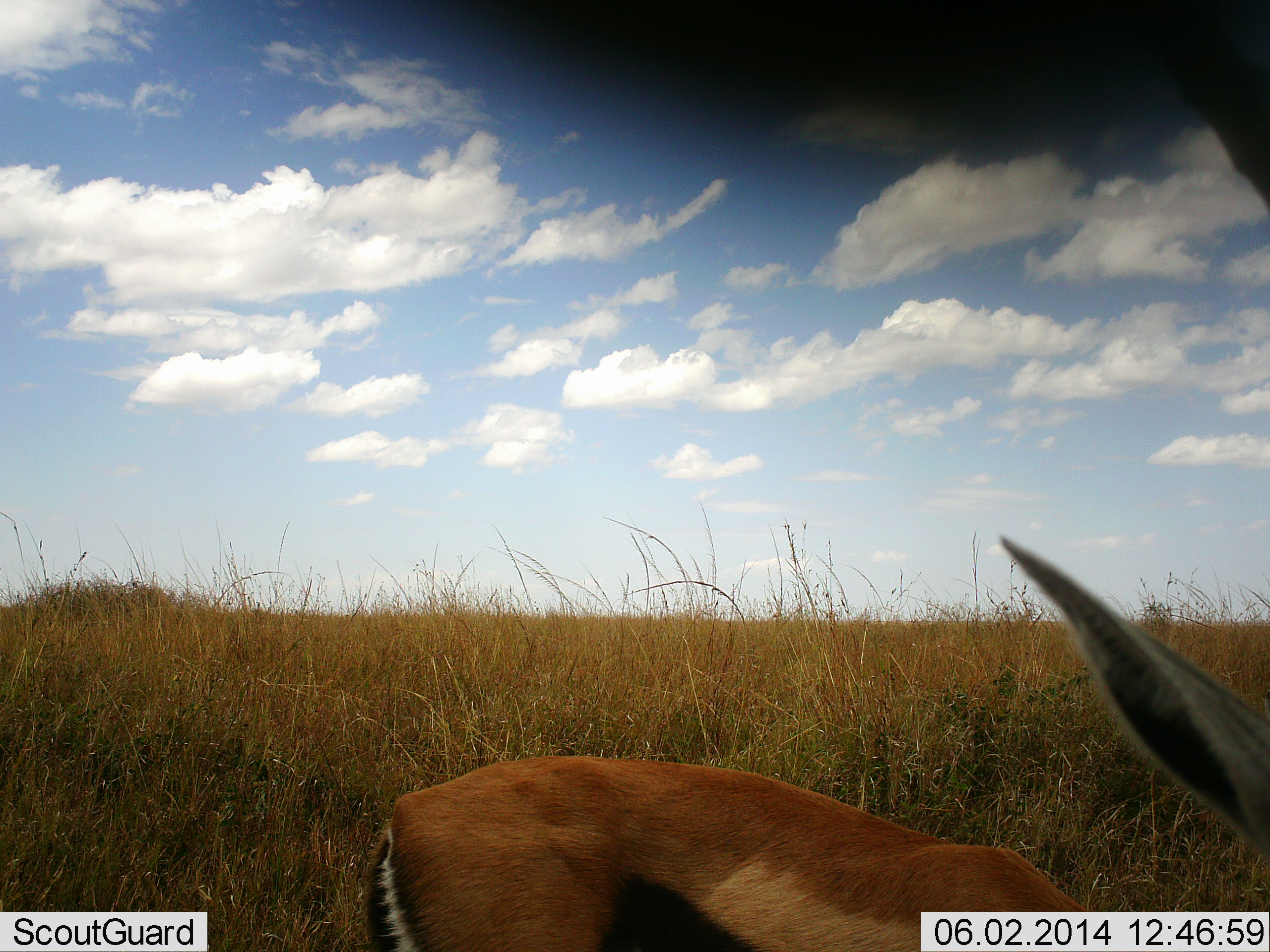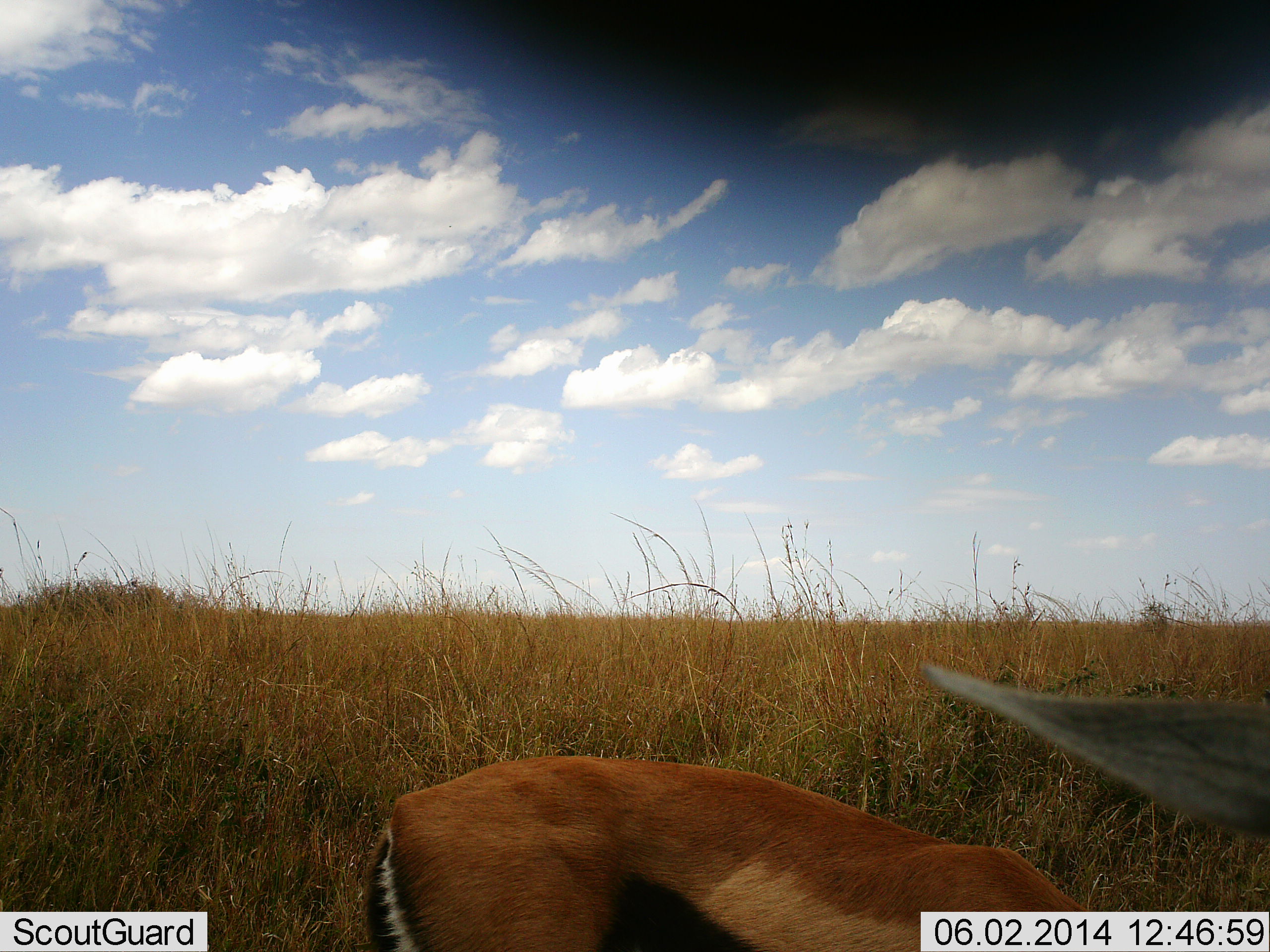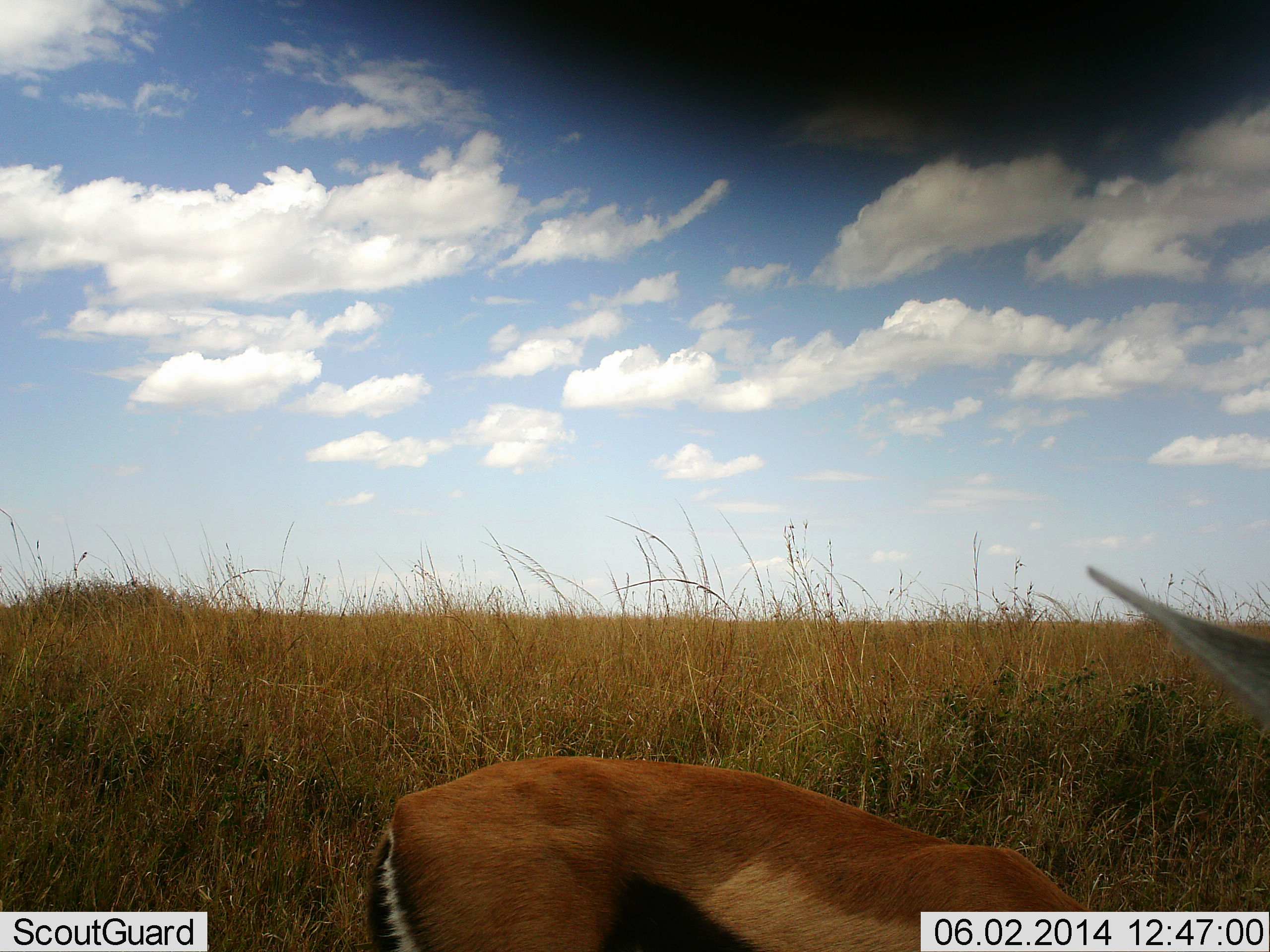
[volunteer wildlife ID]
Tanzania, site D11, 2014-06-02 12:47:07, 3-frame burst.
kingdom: Animalia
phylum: Chordata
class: Mammalia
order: Artiodactyla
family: Bovidae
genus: Eudorcas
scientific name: Eudorcas thomsonii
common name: thomson's gazelle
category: gazellethomsons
Gazellethomsons (thomson's gazelle) (Eudorcas thomsonii), count 1. Behavior (volunteer vote fractions): standing 80%, resting 0%, moving 0%, interacting 0%. Young present (vote fraction): 0%. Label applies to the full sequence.